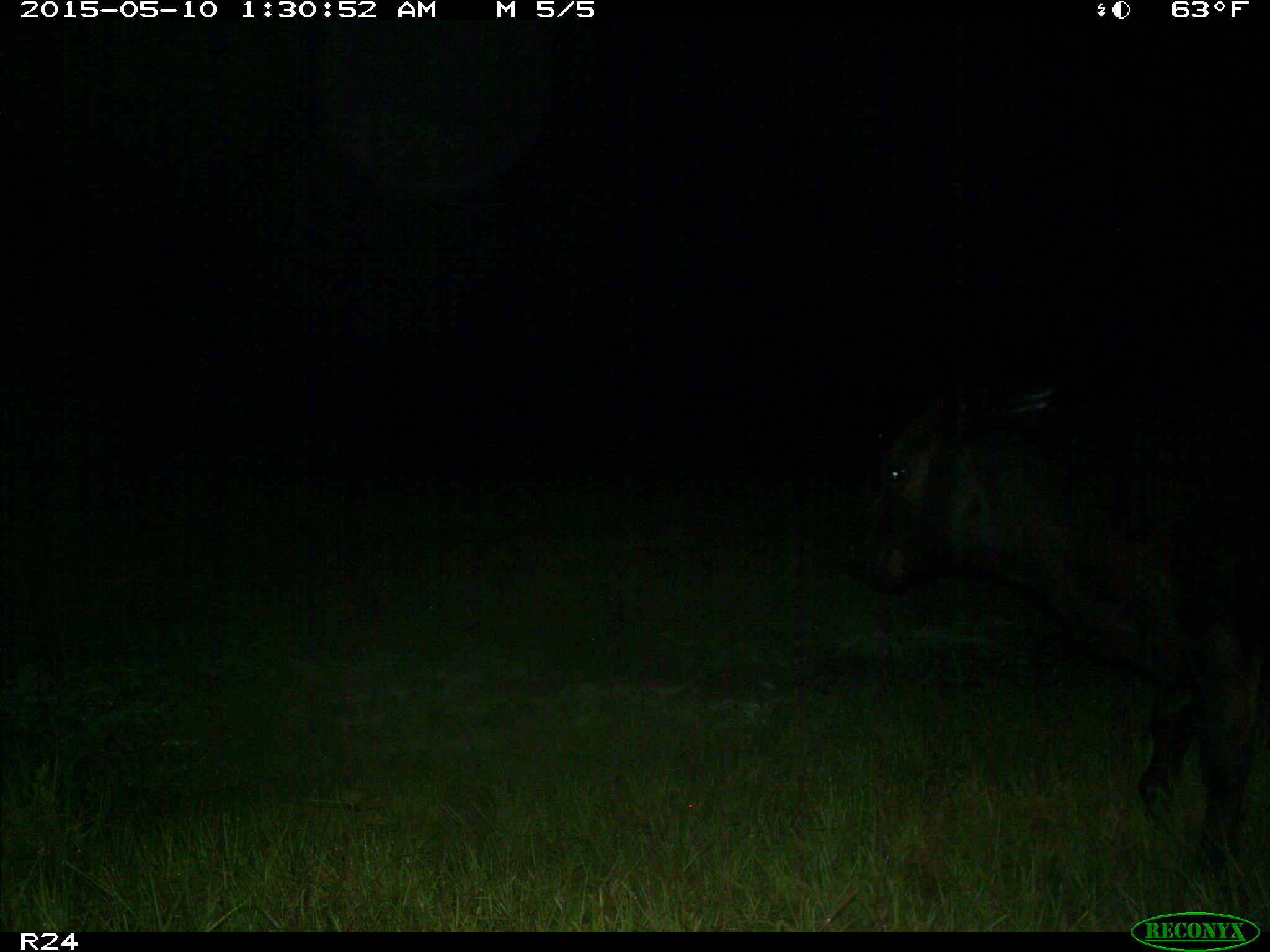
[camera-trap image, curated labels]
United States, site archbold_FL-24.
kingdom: Animalia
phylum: Chordata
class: Mammalia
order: Artiodactyla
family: Bovidae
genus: Bos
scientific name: Bos taurus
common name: domestic cow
Bos taurus (domestic cow).